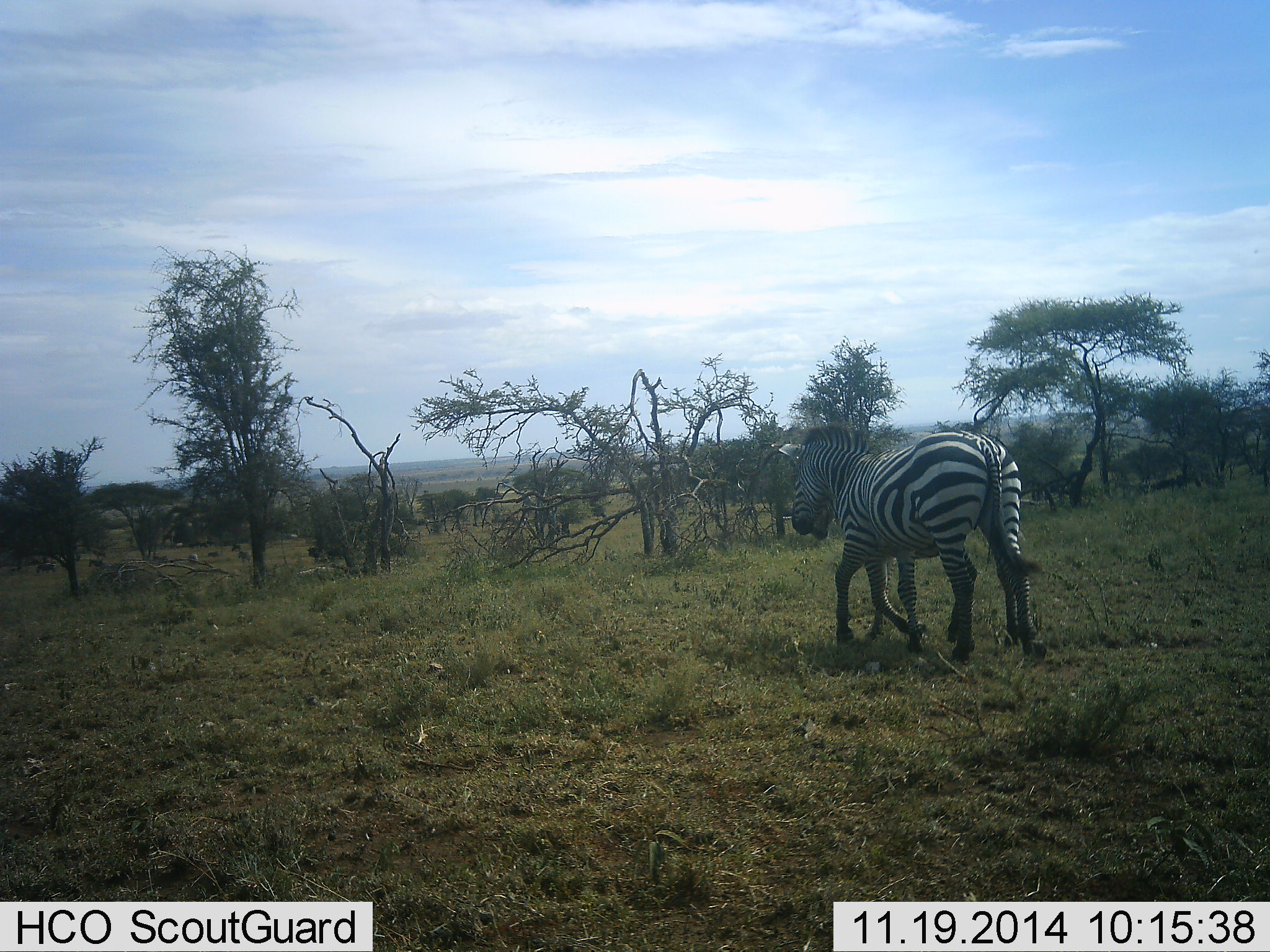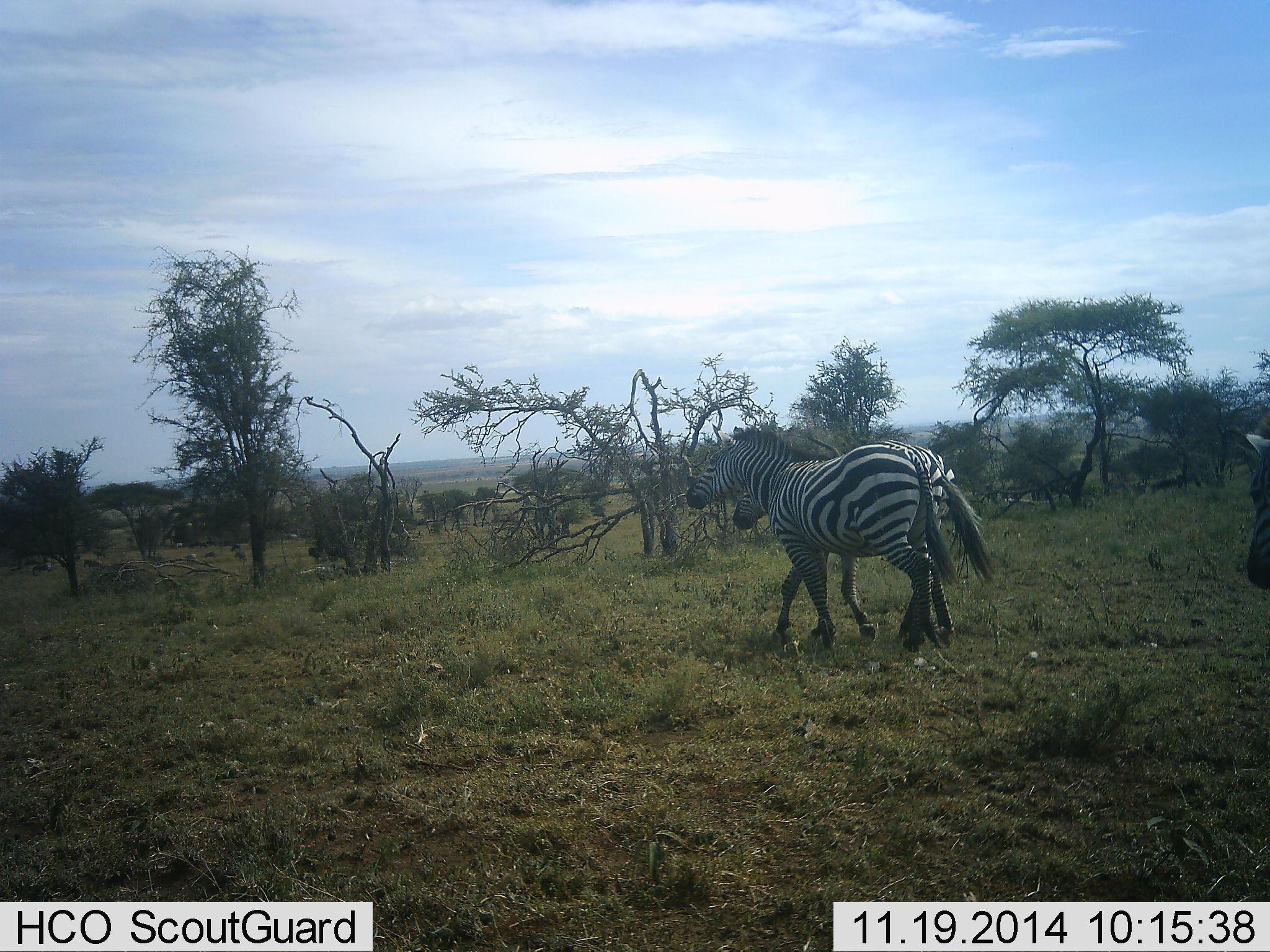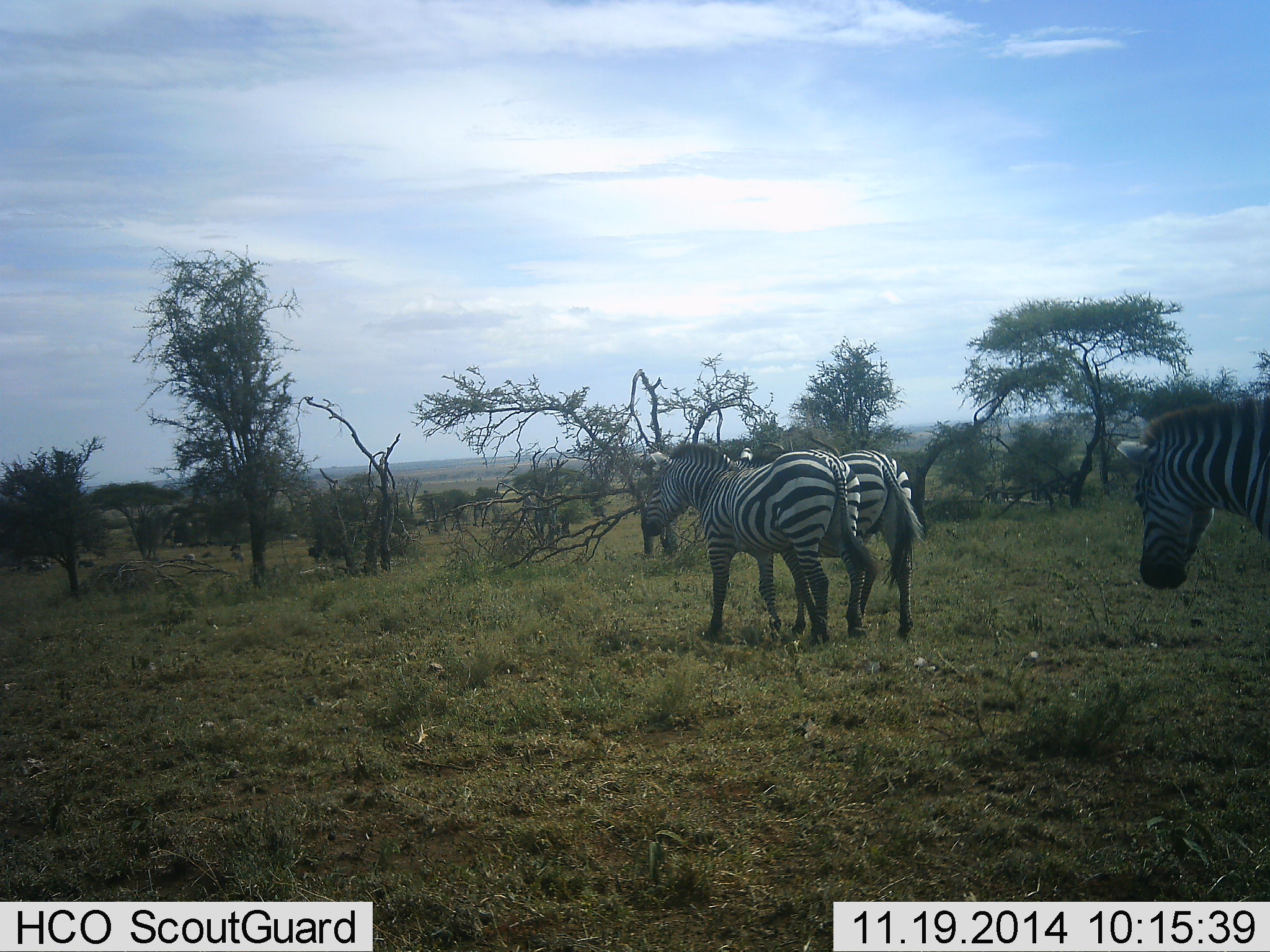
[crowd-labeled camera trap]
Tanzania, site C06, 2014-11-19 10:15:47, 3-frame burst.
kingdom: Animalia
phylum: Chordata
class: Mammalia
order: Perissodactyla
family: Equidae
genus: Equus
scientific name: Equus quagga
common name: plains zebra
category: zebra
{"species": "zebra (plains zebra) (Equus quagga)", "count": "3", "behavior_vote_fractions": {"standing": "10%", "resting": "0%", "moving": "90%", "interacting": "10%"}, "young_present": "0%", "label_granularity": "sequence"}